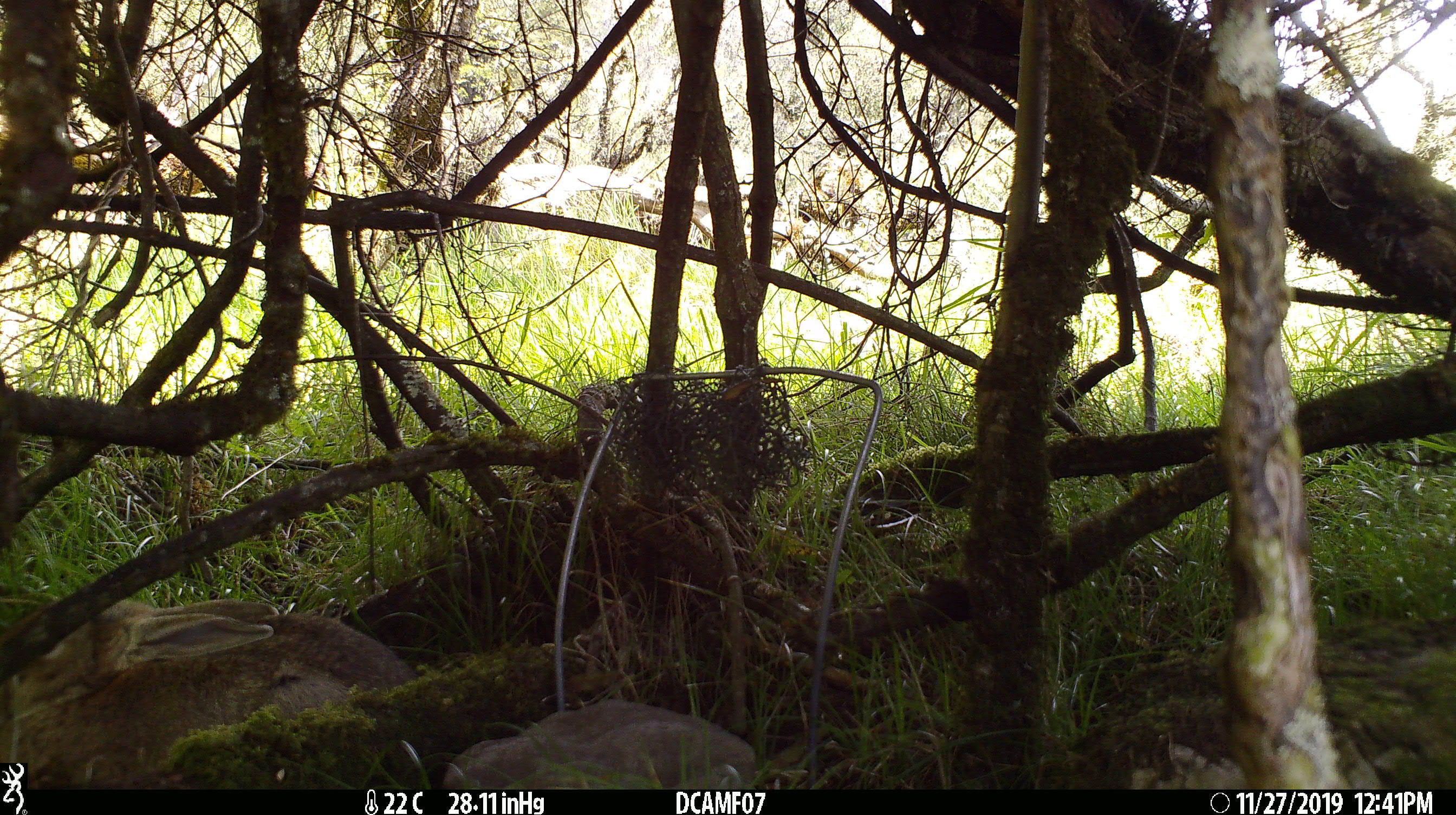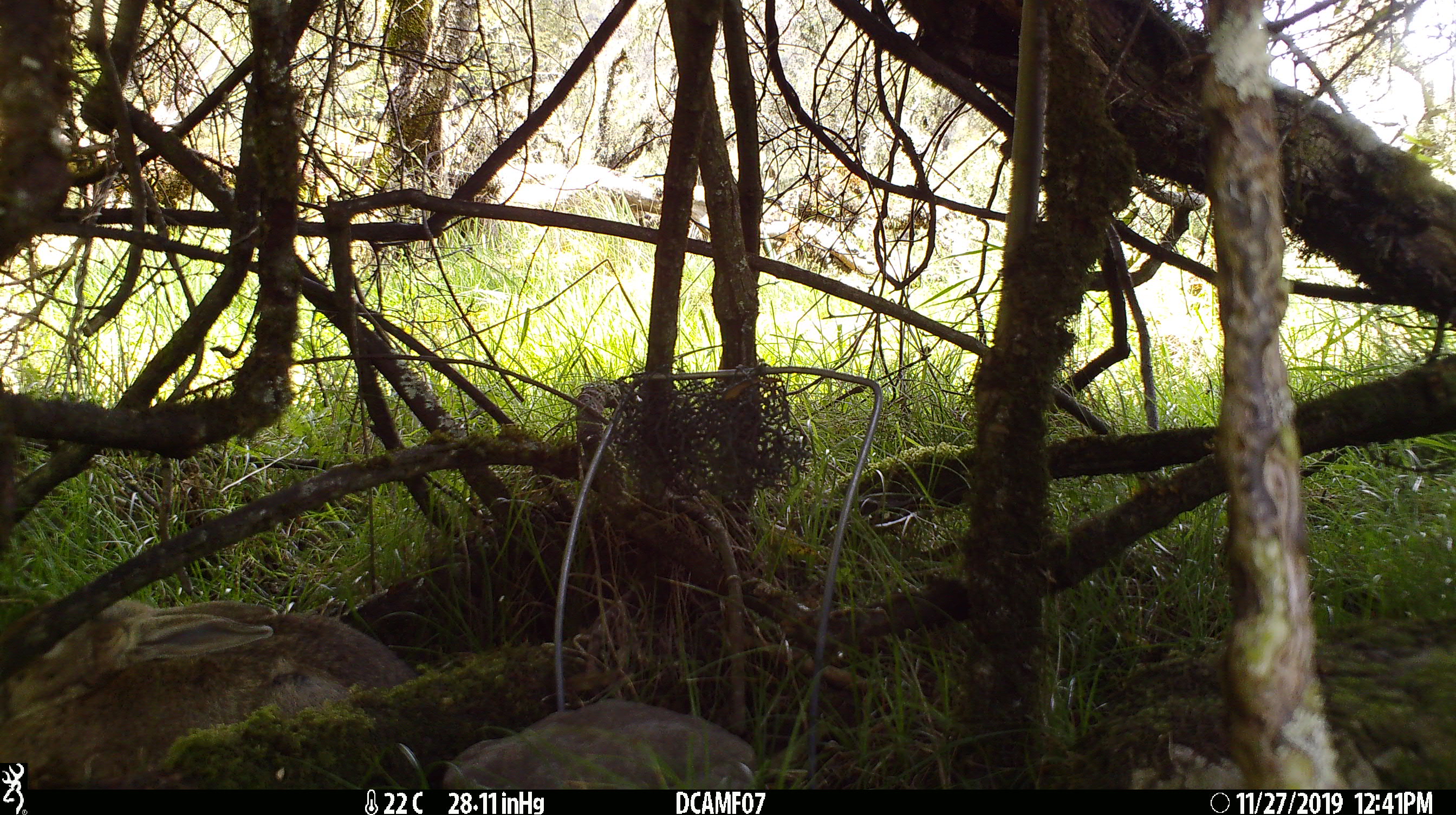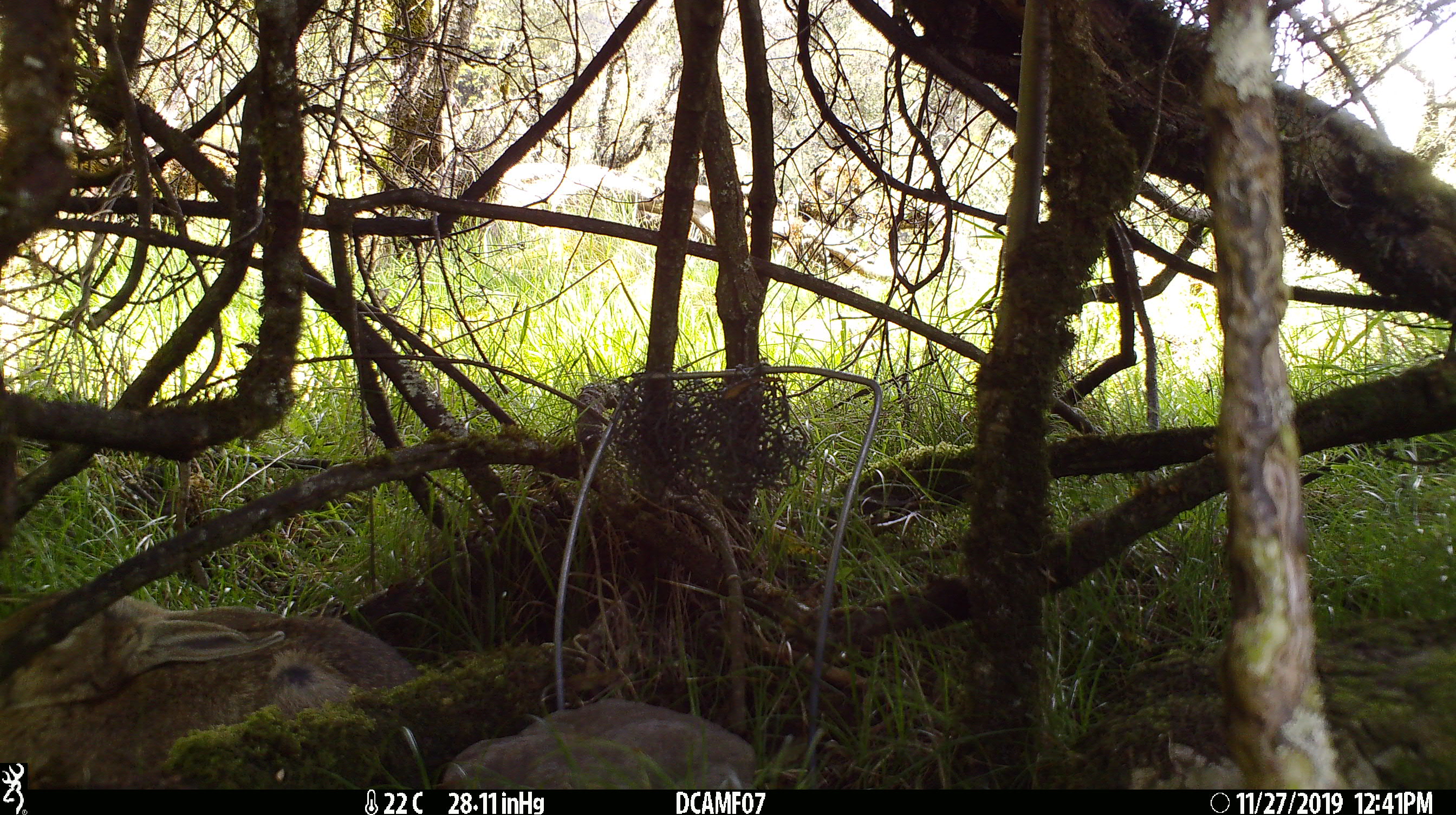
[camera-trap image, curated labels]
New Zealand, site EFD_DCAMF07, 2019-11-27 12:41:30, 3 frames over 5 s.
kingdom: Animalia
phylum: Chordata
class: Mammalia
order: Lagomorpha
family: Leporidae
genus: Oryctolagus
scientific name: Oryctolagus cuniculus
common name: european rabbit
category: rabbit